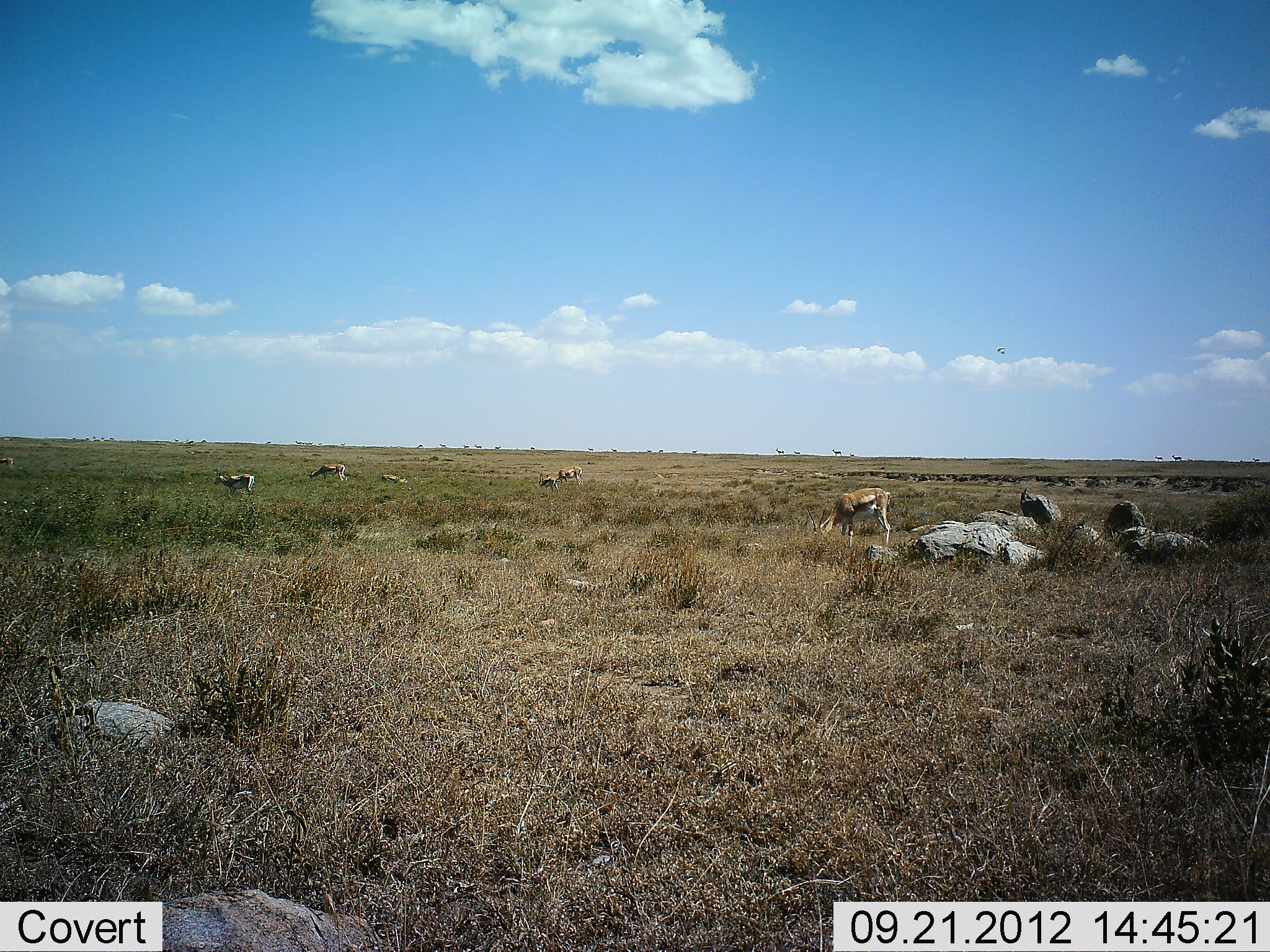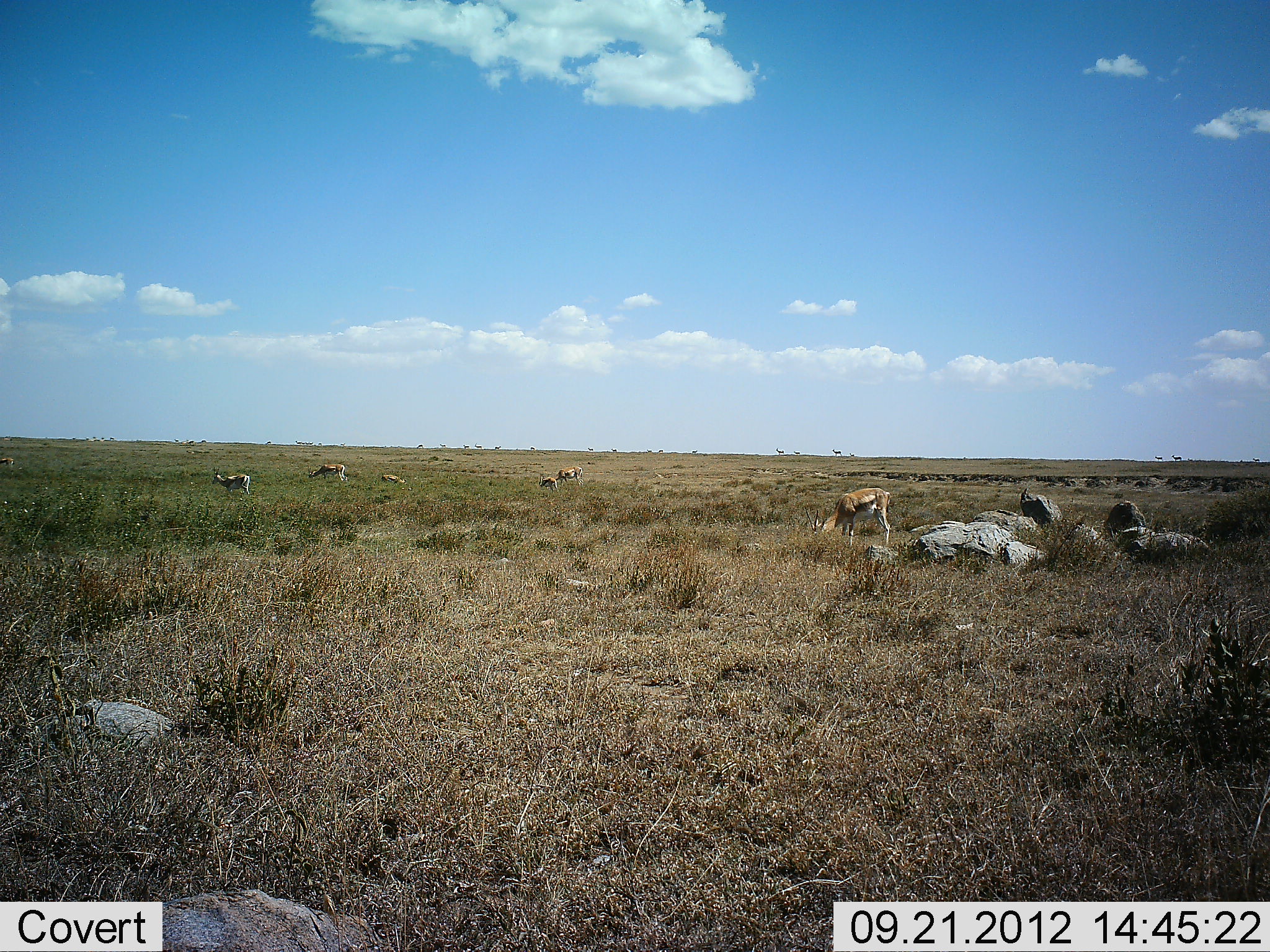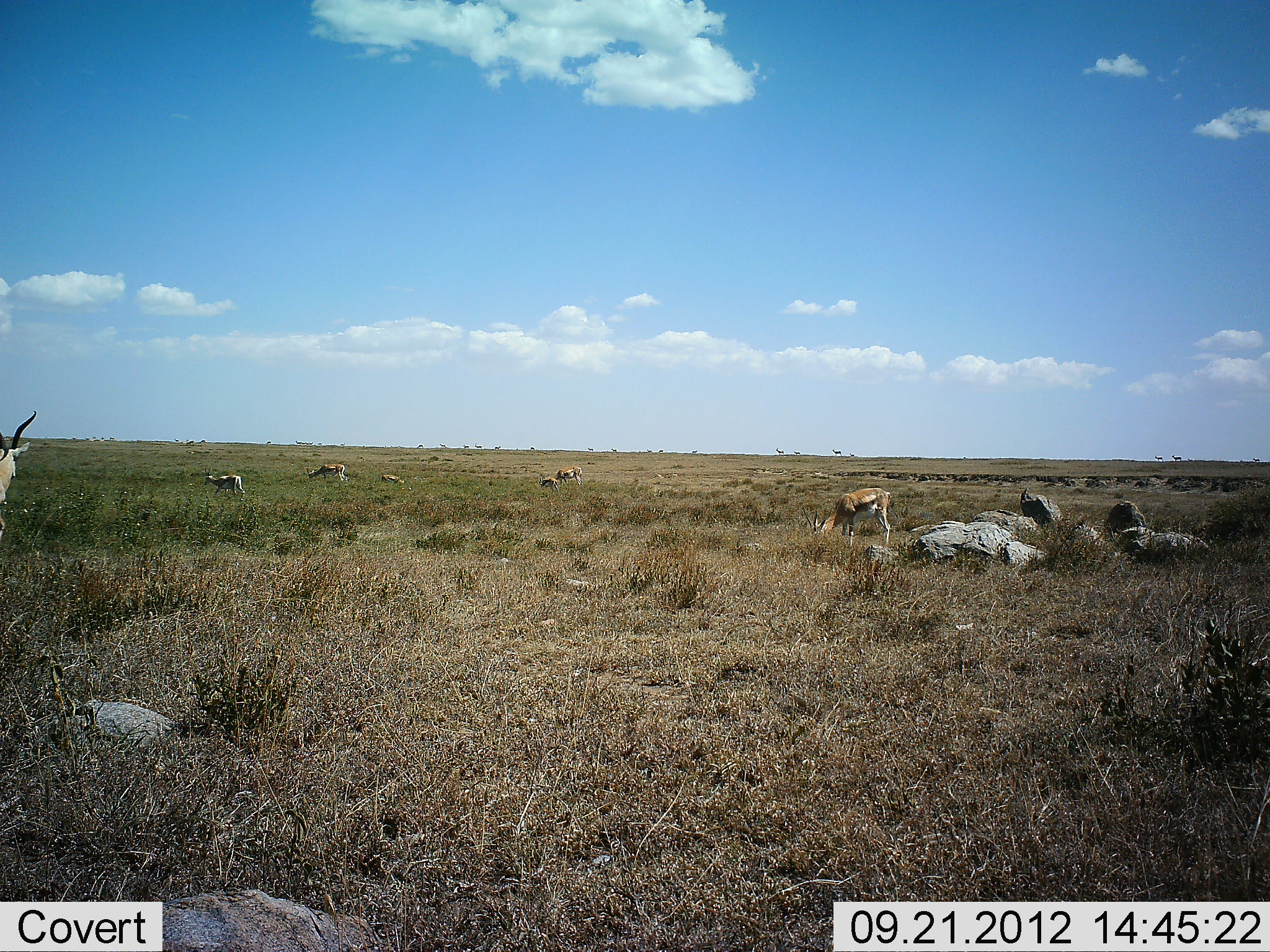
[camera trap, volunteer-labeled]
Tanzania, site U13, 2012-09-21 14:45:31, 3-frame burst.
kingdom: Animalia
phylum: Chordata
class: Mammalia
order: Artiodactyla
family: Bovidae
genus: Eudorcas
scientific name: Eudorcas thomsonii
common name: thomson's gazelle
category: gazellethomsons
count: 7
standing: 60%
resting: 0%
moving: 40%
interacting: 0%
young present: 0%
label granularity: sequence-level